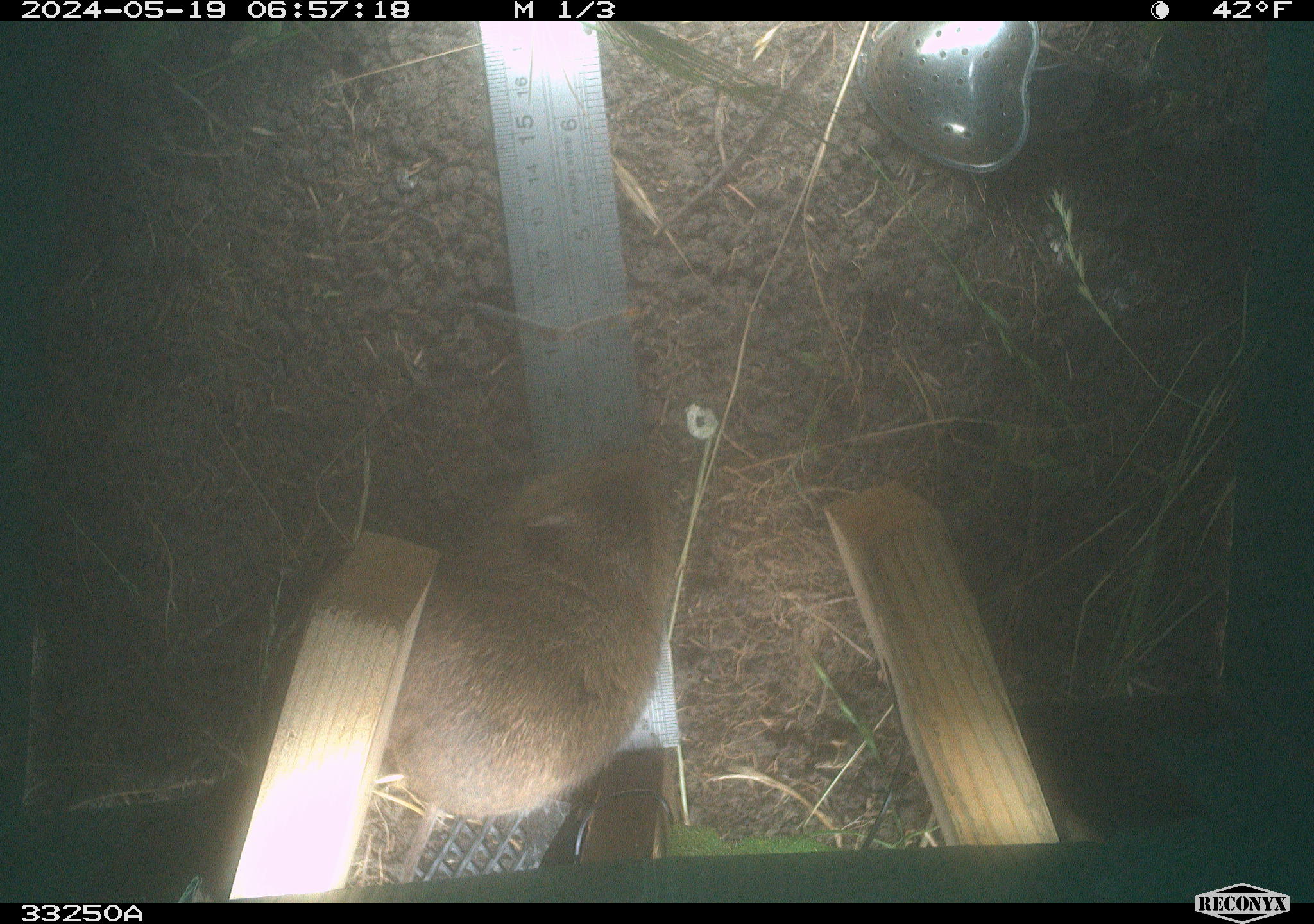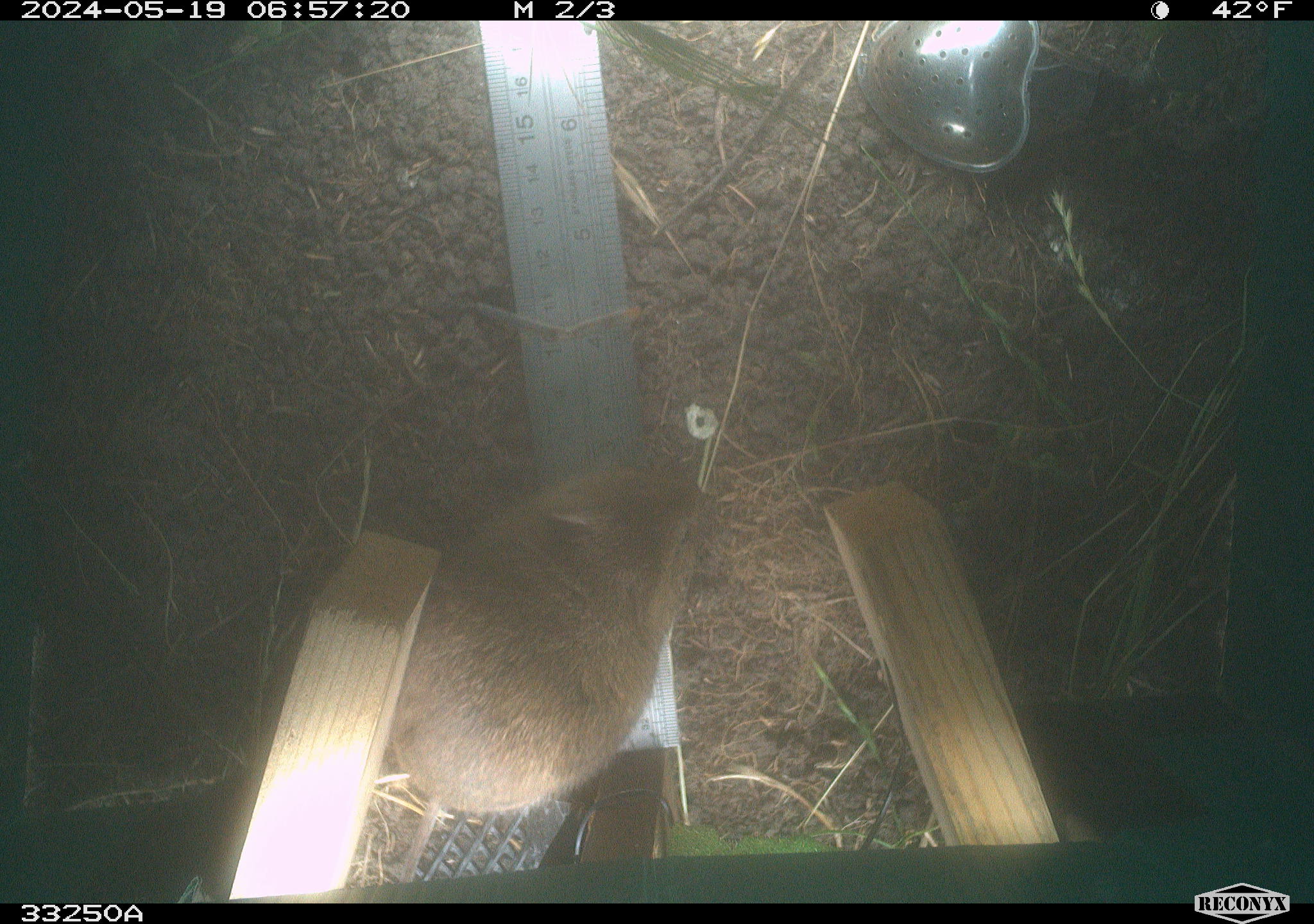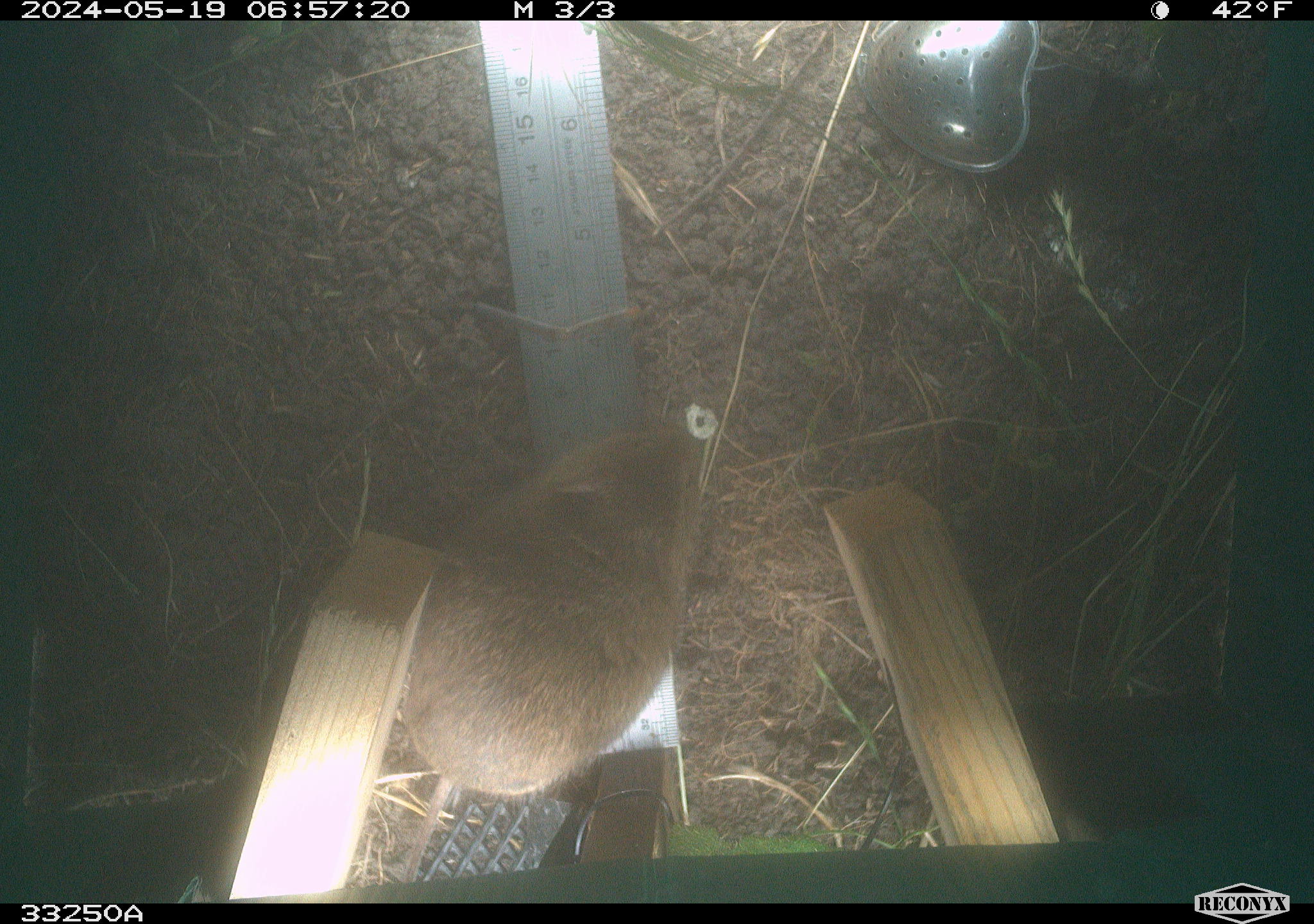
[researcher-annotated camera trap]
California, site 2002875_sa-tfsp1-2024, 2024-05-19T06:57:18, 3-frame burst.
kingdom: Animalia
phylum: Chordata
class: Mammalia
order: Rodentia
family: Cricetidae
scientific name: Arvicolinae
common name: voles, lemmings, and muskrats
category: arvicolinae subfamily